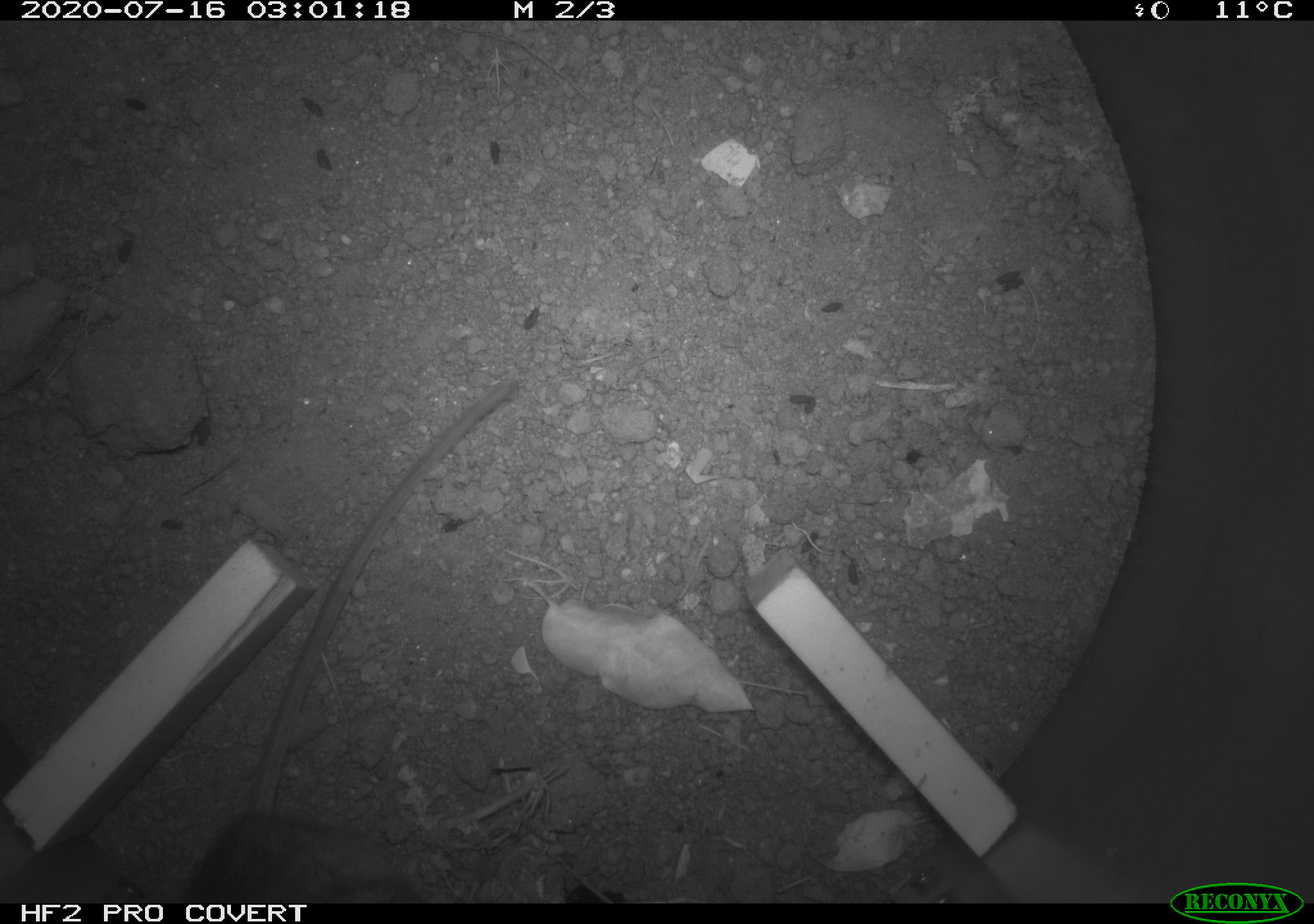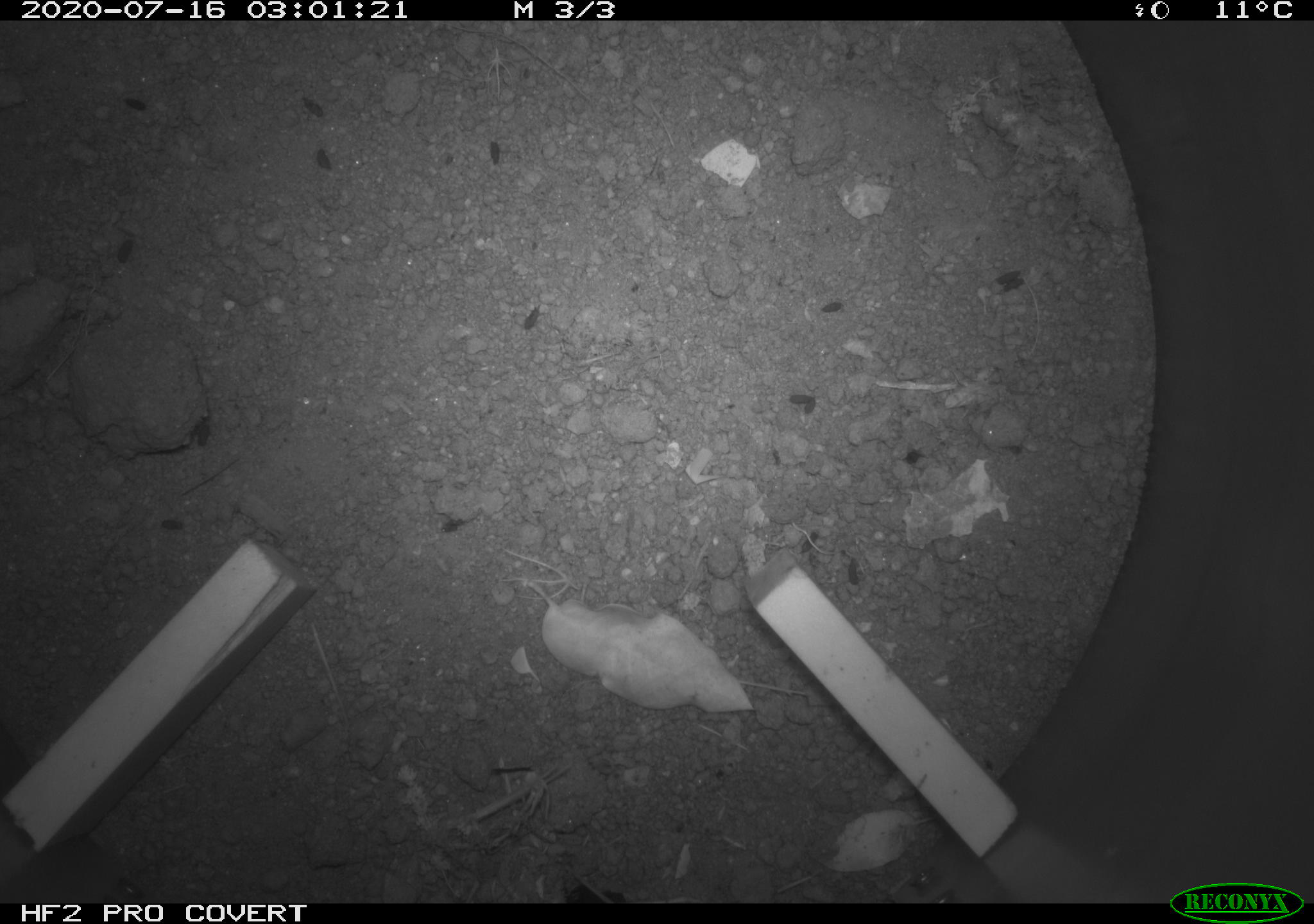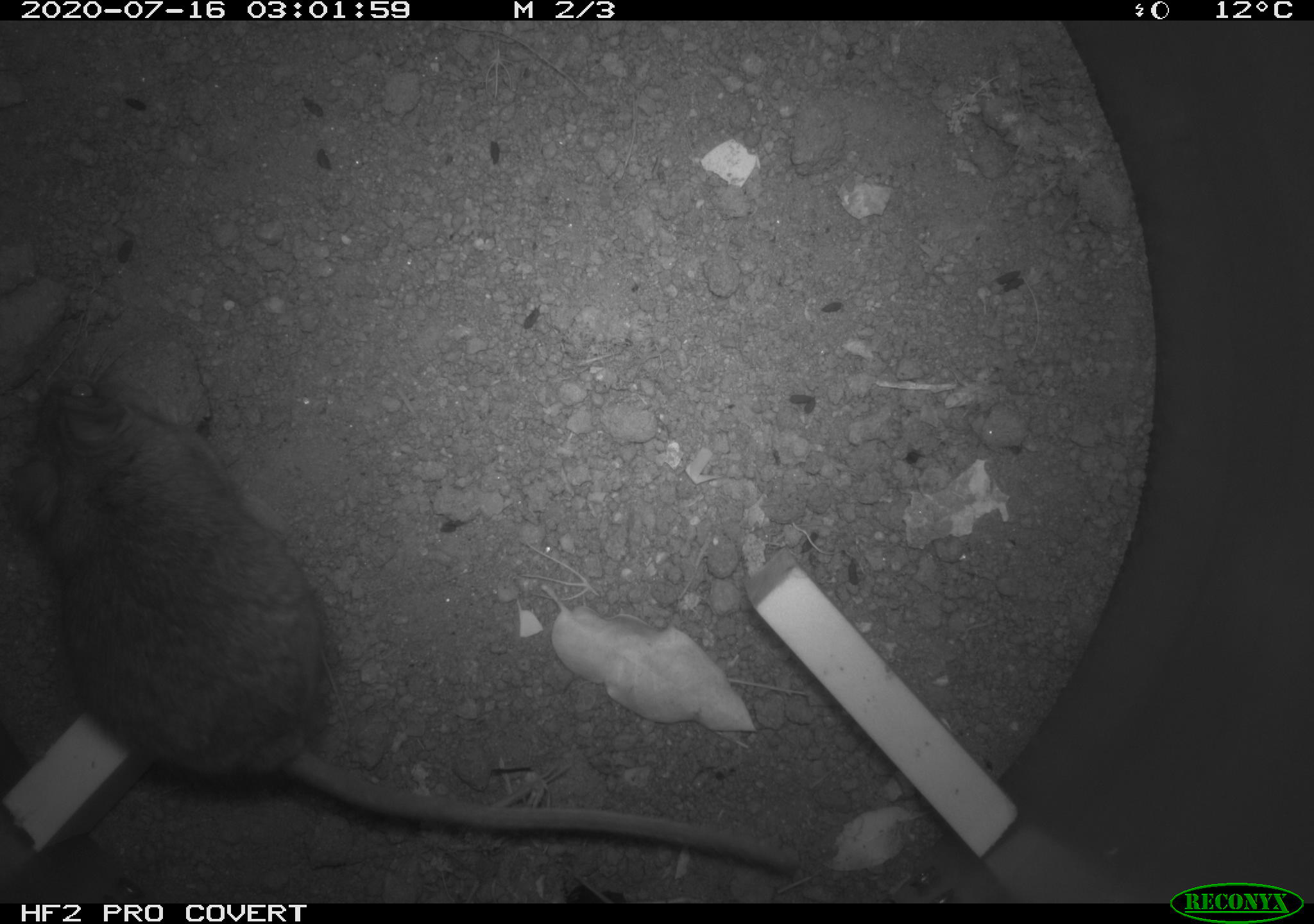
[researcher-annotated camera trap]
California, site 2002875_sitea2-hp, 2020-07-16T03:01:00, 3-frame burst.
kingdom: Animalia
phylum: Chordata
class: Mammalia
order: Rodentia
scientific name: Rodentia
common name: rodent